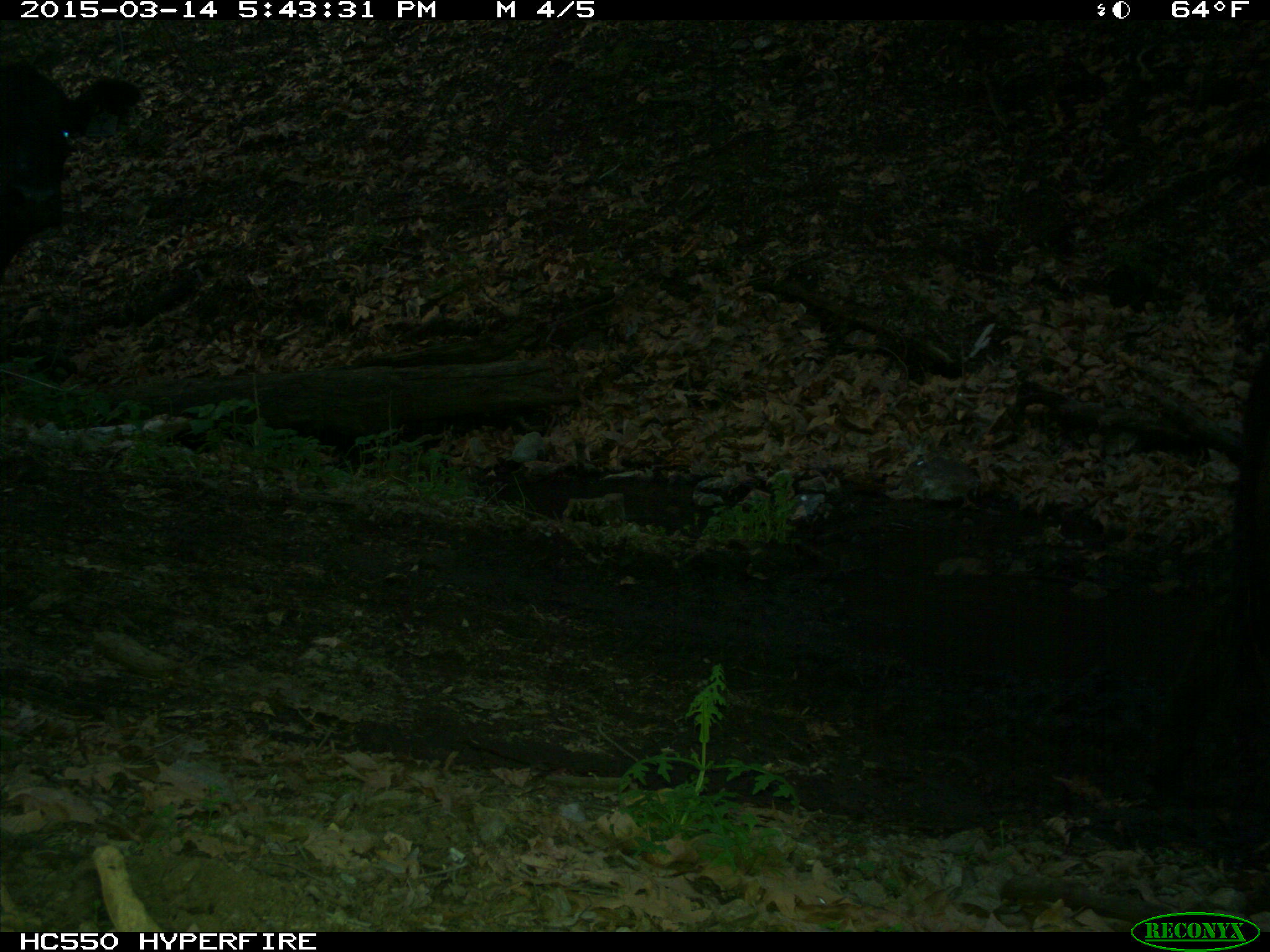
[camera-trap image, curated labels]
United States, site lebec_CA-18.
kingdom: Animalia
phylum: Chordata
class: Mammalia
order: Artiodactyla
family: Bovidae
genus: Bos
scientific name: Bos taurus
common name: domestic cow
Bos taurus (domestic cow).